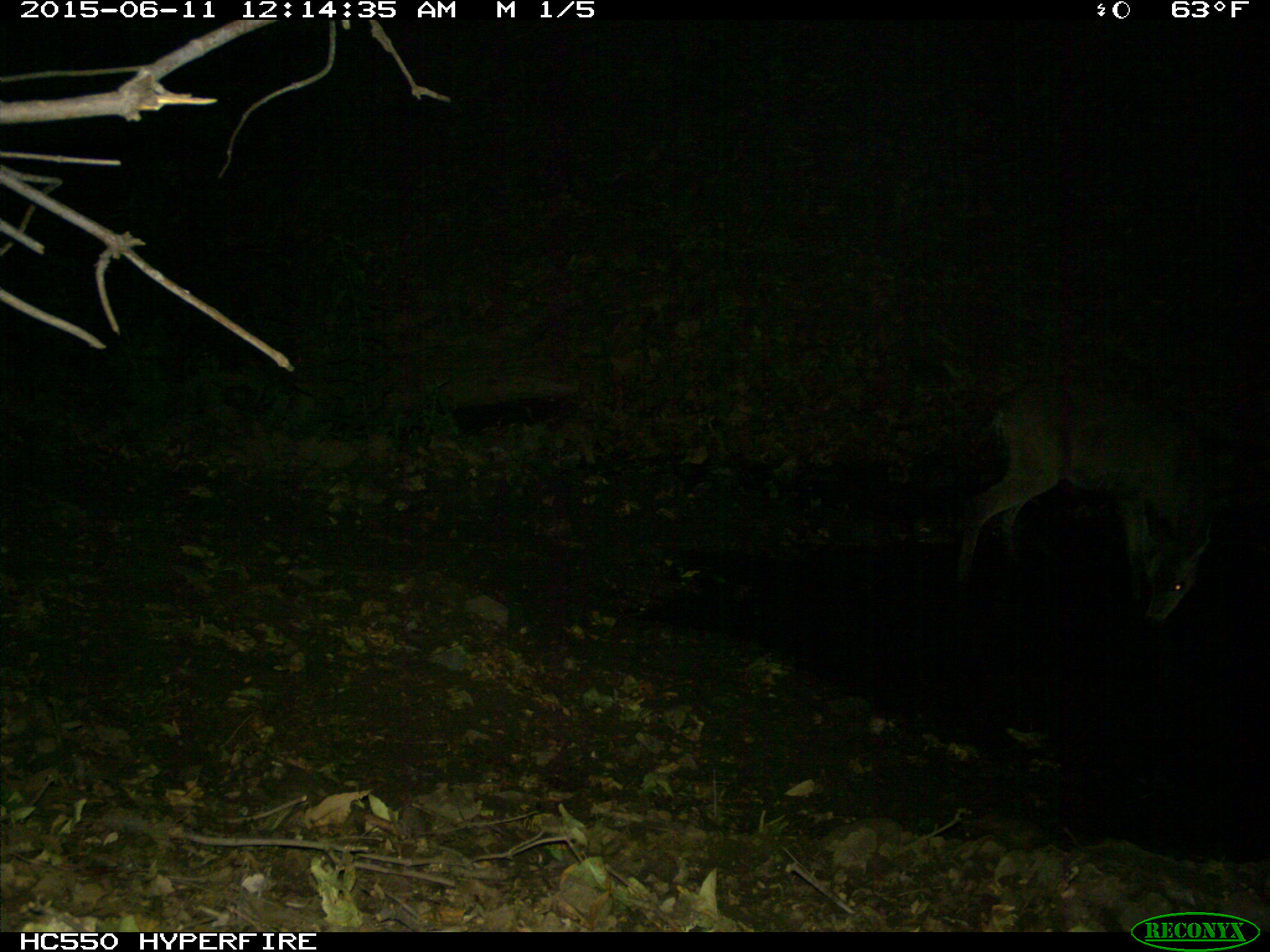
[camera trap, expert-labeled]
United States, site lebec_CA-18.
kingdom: Animalia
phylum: Chordata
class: Mammalia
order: Artiodactyla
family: Cervidae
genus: Odocoileus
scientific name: Odocoileus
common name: deer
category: unidentified deer